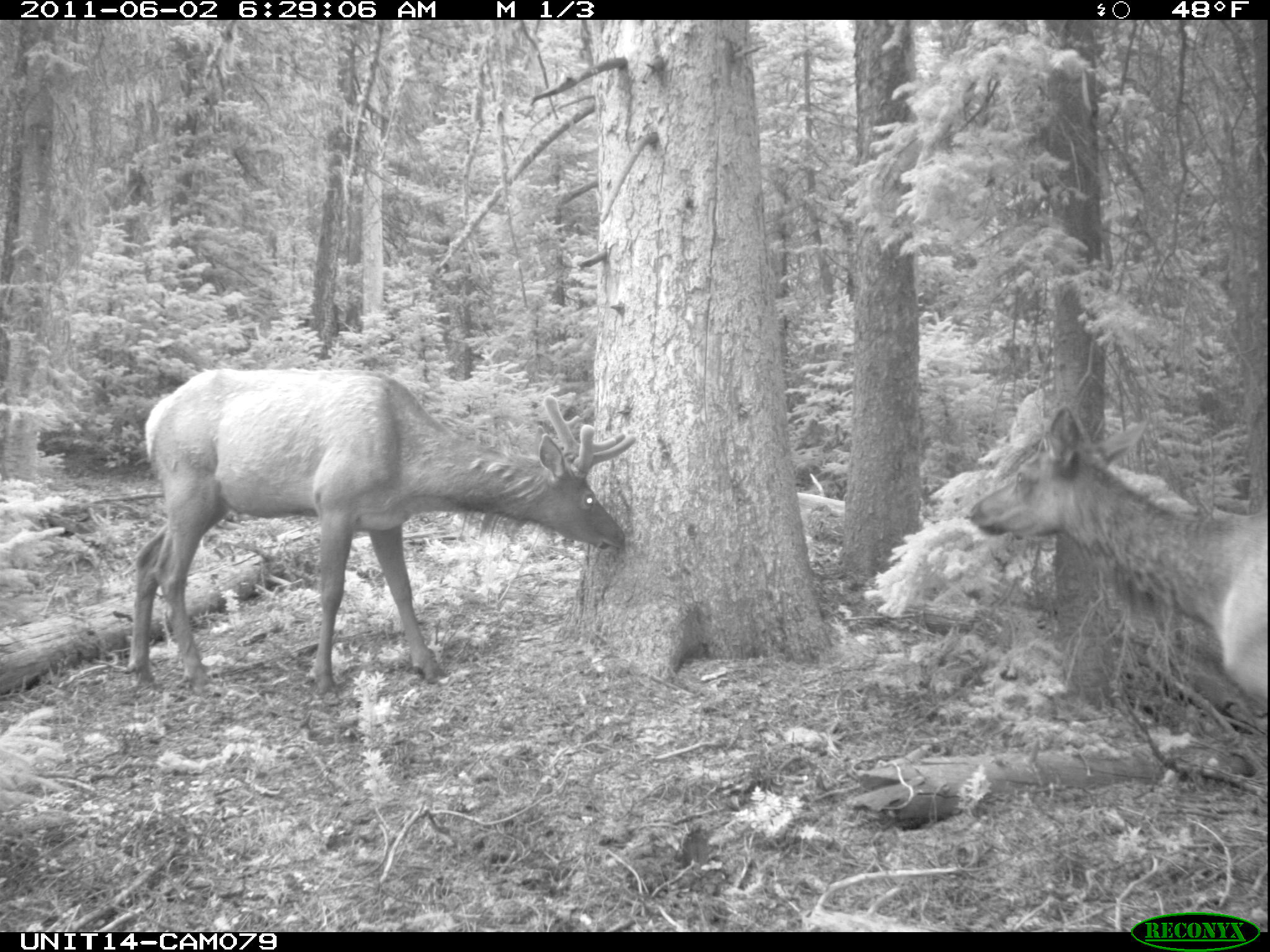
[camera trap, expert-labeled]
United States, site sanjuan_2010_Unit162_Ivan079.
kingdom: Animalia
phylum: Chordata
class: Mammalia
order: Artiodactyla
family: Cervidae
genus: Cervus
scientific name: Cervus elaphus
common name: red deer